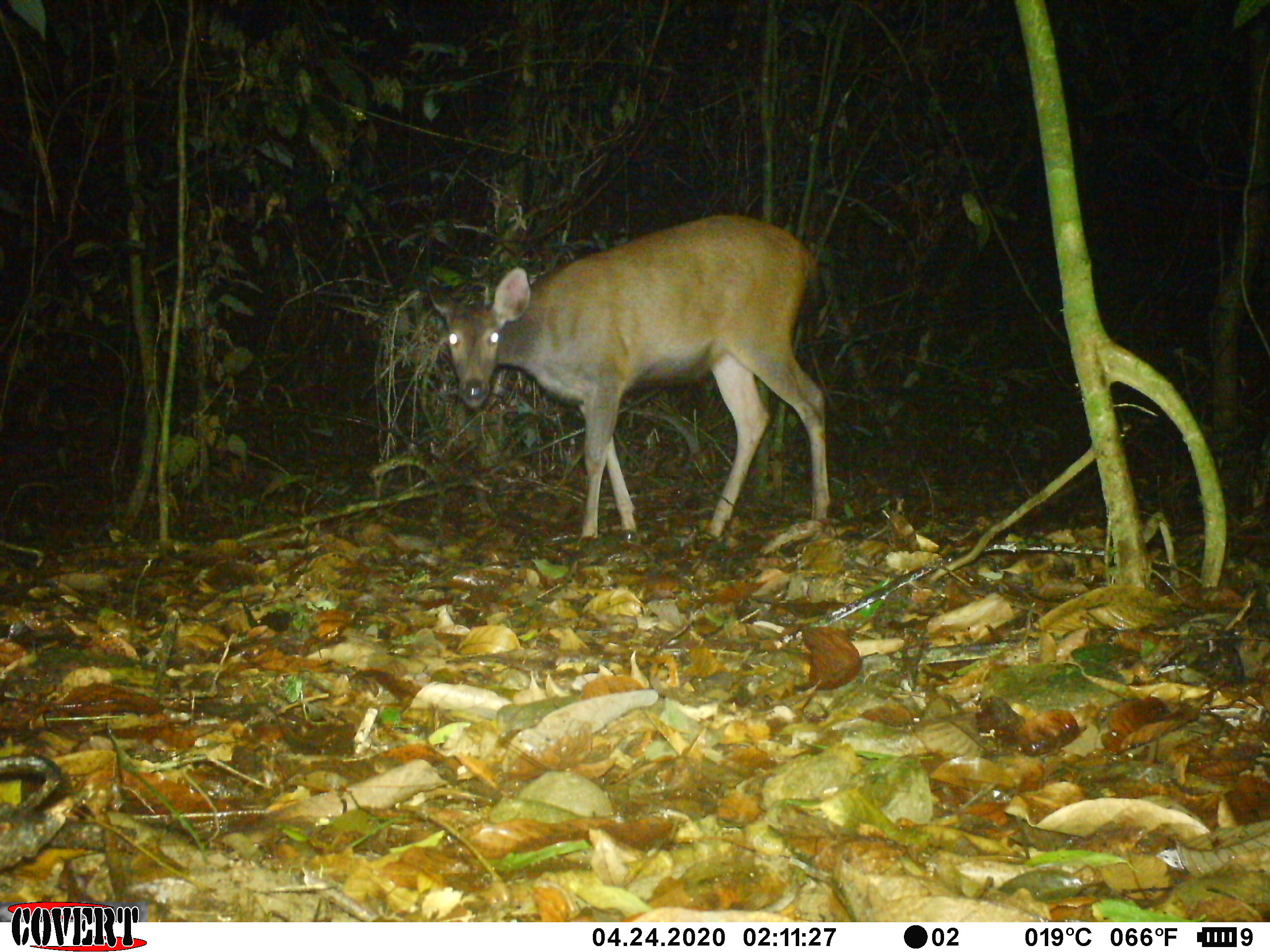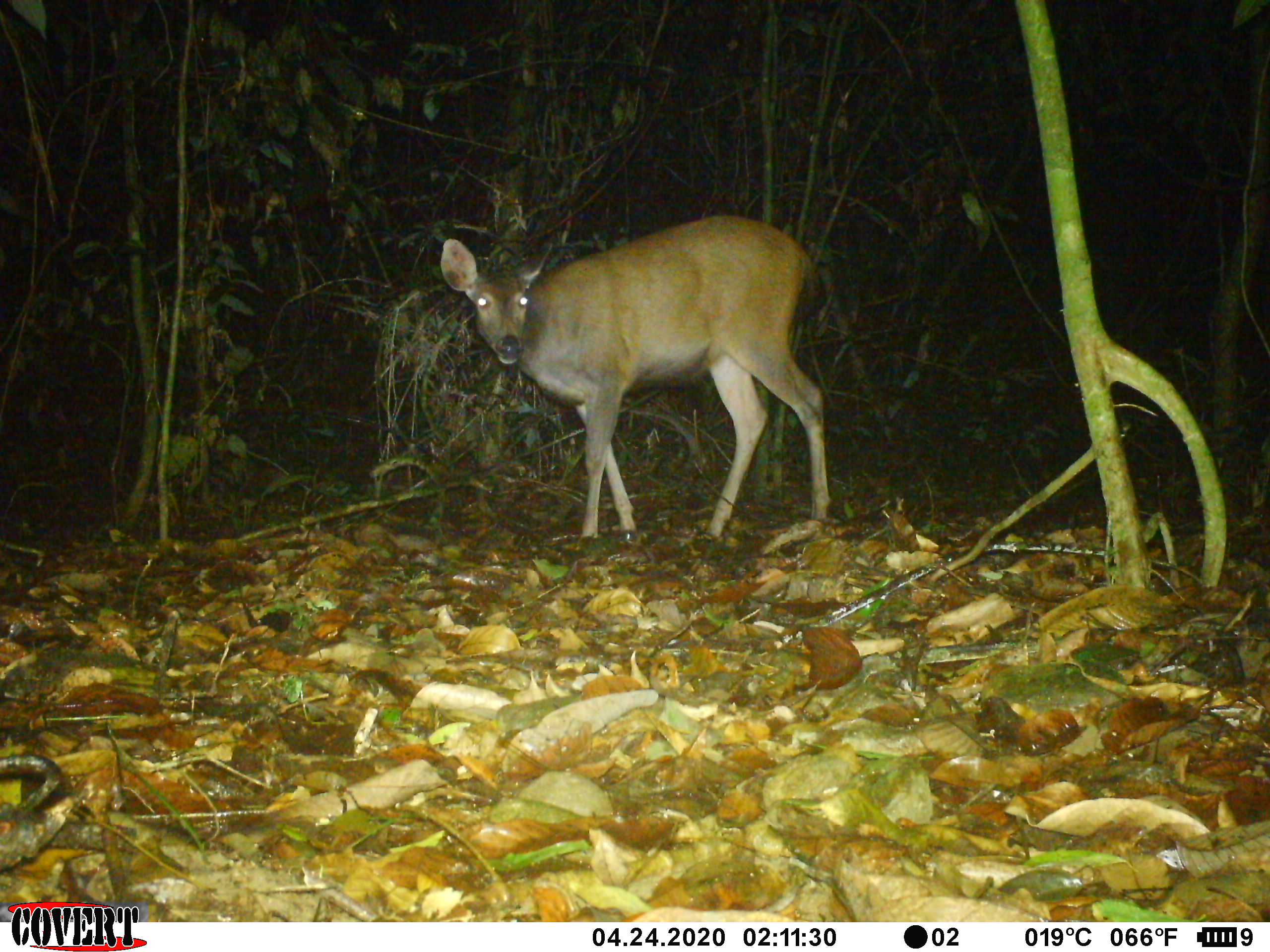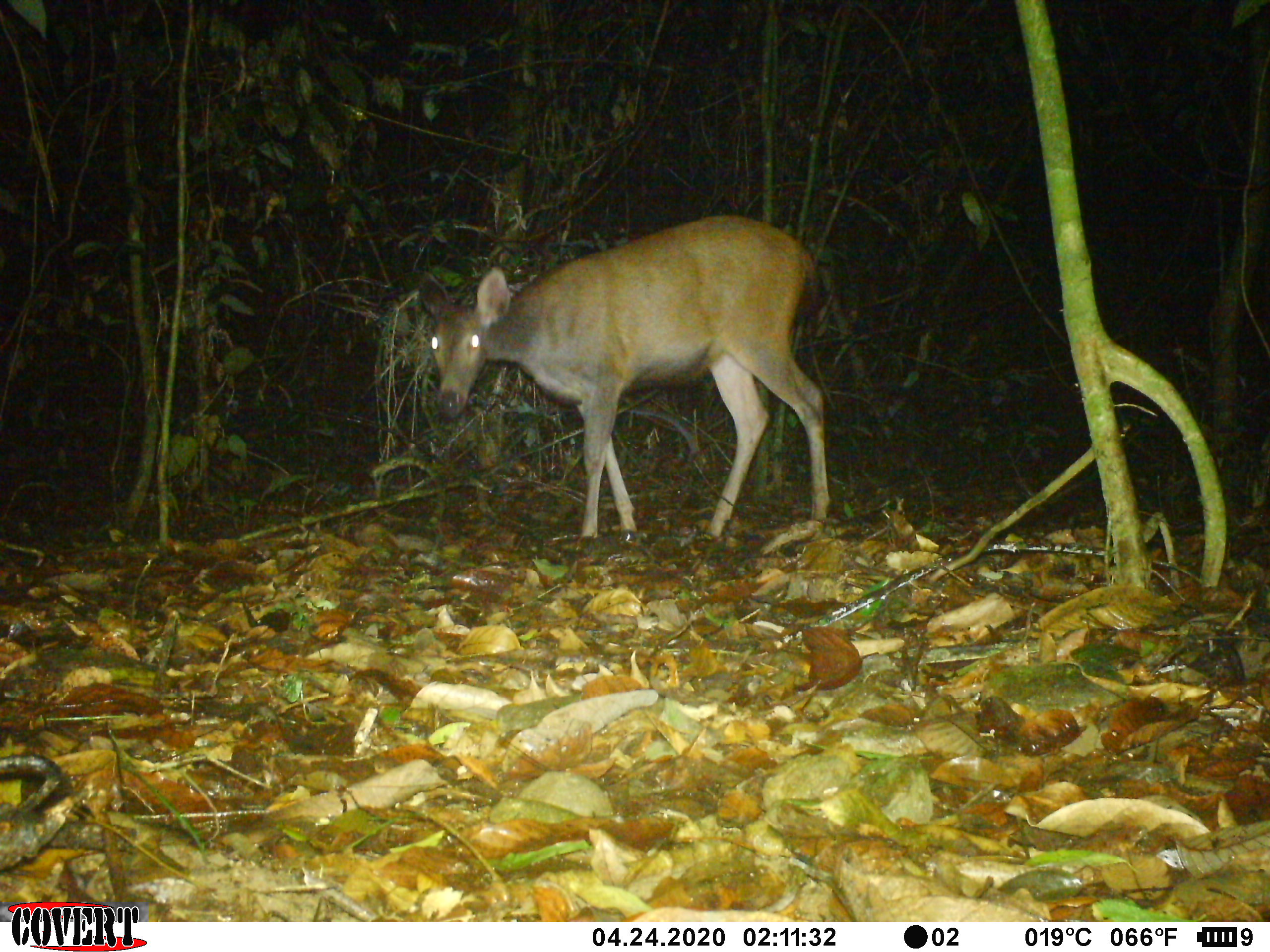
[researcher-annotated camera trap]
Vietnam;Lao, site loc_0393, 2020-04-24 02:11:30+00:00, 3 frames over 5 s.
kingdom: Animalia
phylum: Chordata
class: Mammalia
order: Artiodactyla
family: Cervidae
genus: Rusa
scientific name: Rusa unicolor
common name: sambar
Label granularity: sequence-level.